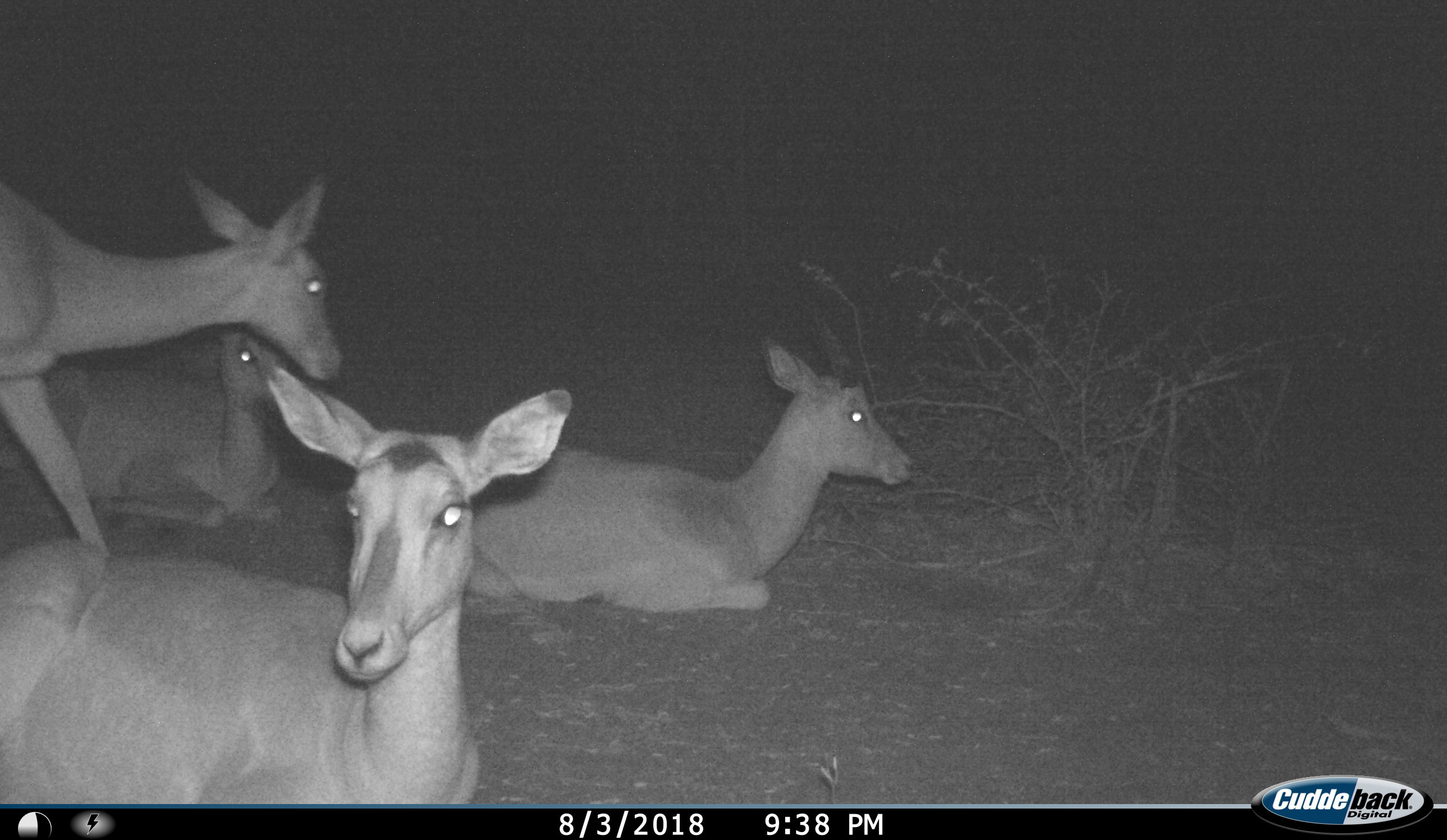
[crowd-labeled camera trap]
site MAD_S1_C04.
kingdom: Animalia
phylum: Chordata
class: Mammalia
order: Artiodactyla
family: Bovidae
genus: Aepyceros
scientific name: Aepyceros melampus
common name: impala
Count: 4.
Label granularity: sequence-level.